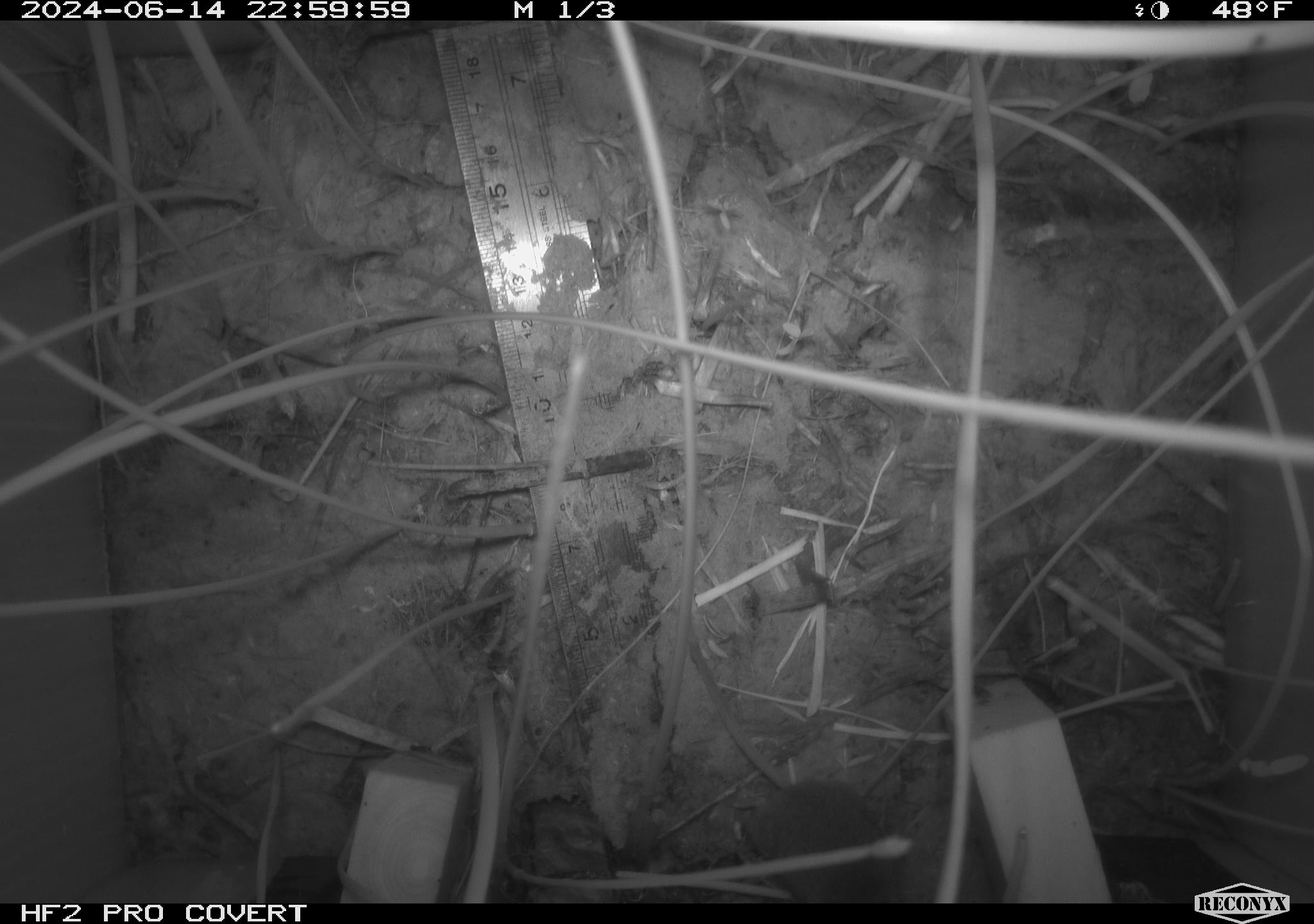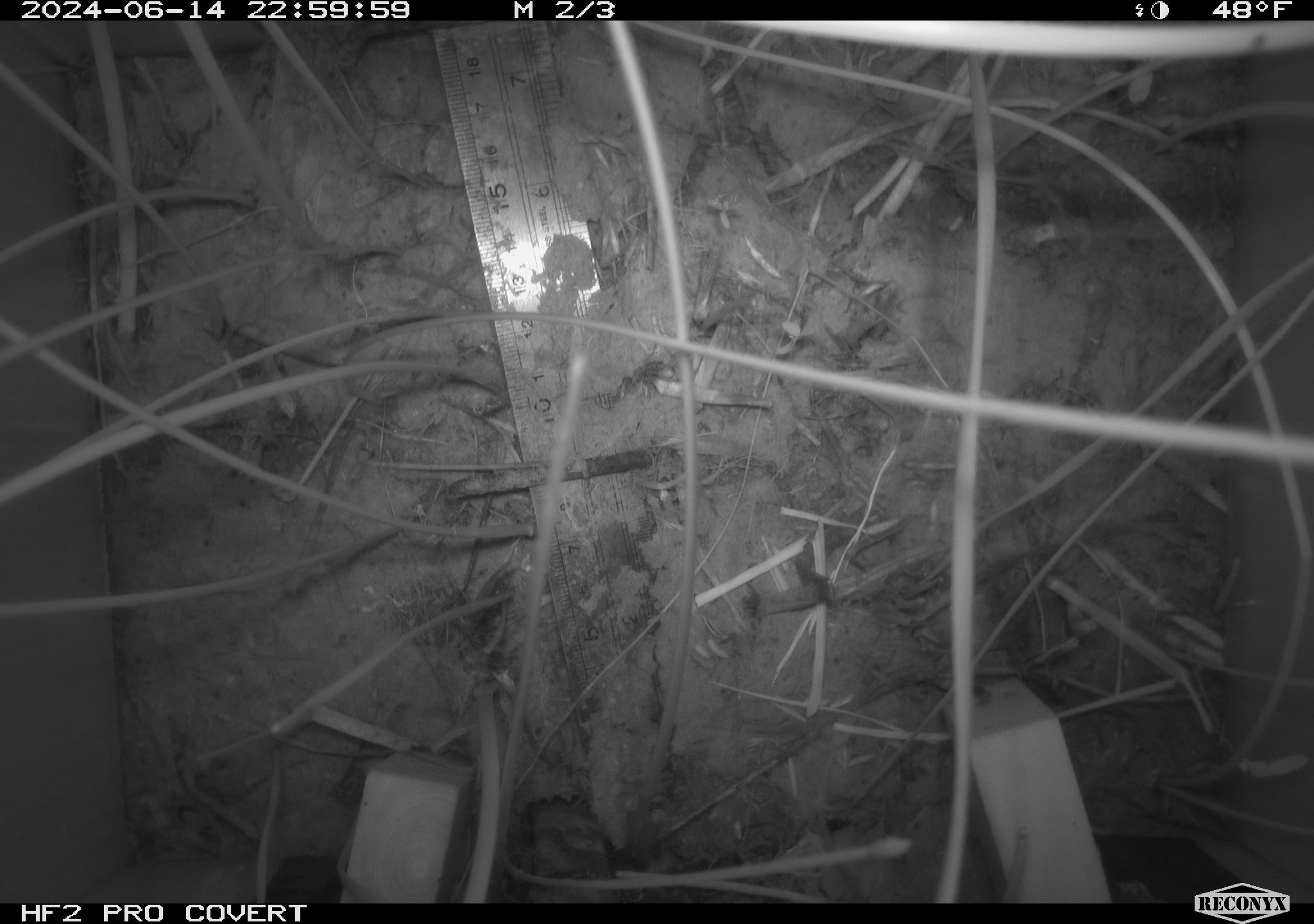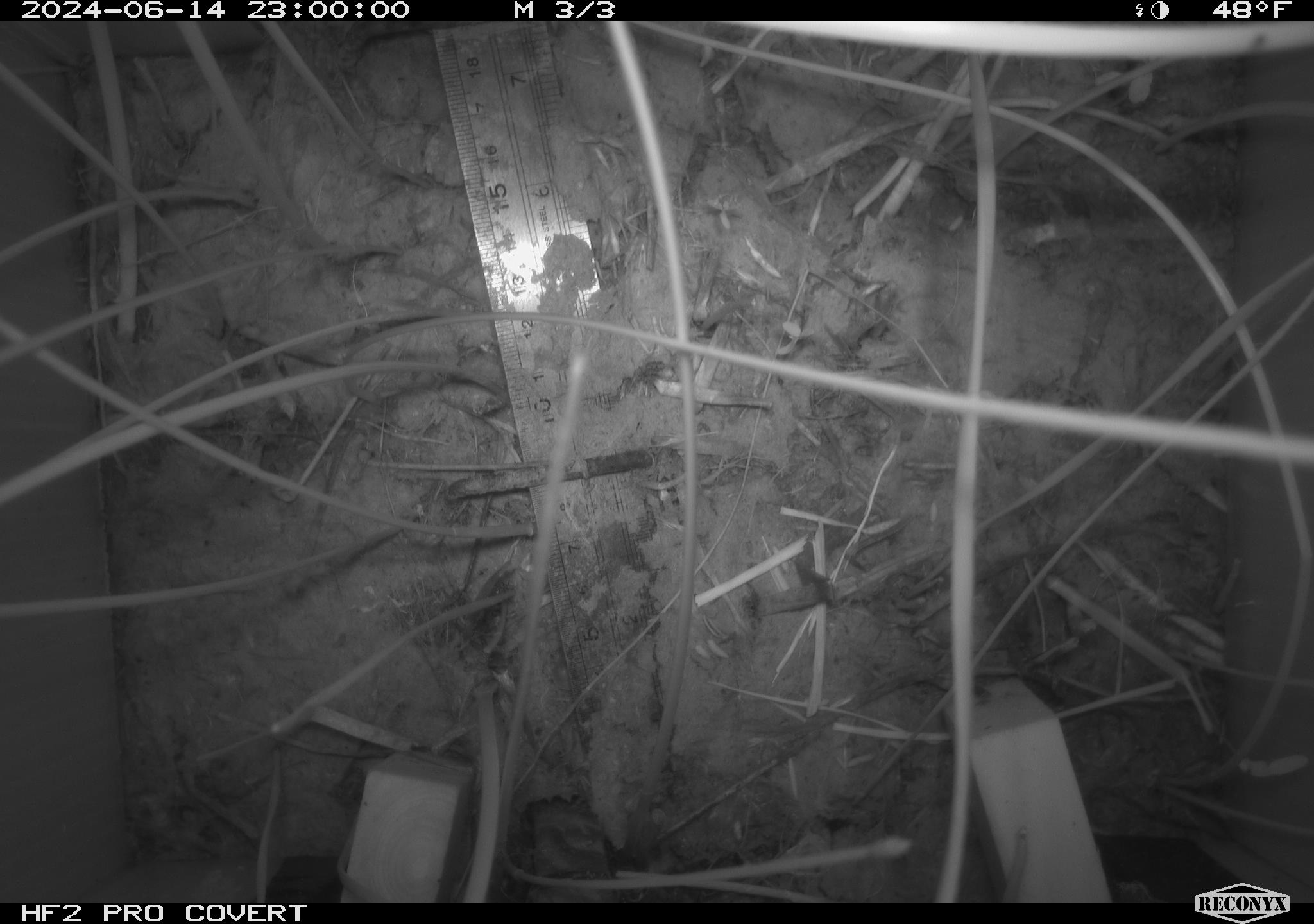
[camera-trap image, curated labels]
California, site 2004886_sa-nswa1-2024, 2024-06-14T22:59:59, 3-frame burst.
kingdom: Animalia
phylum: Chordata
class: Mammalia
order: Rodentia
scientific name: Rodentia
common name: rodent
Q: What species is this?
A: Rodent (Rodentia).